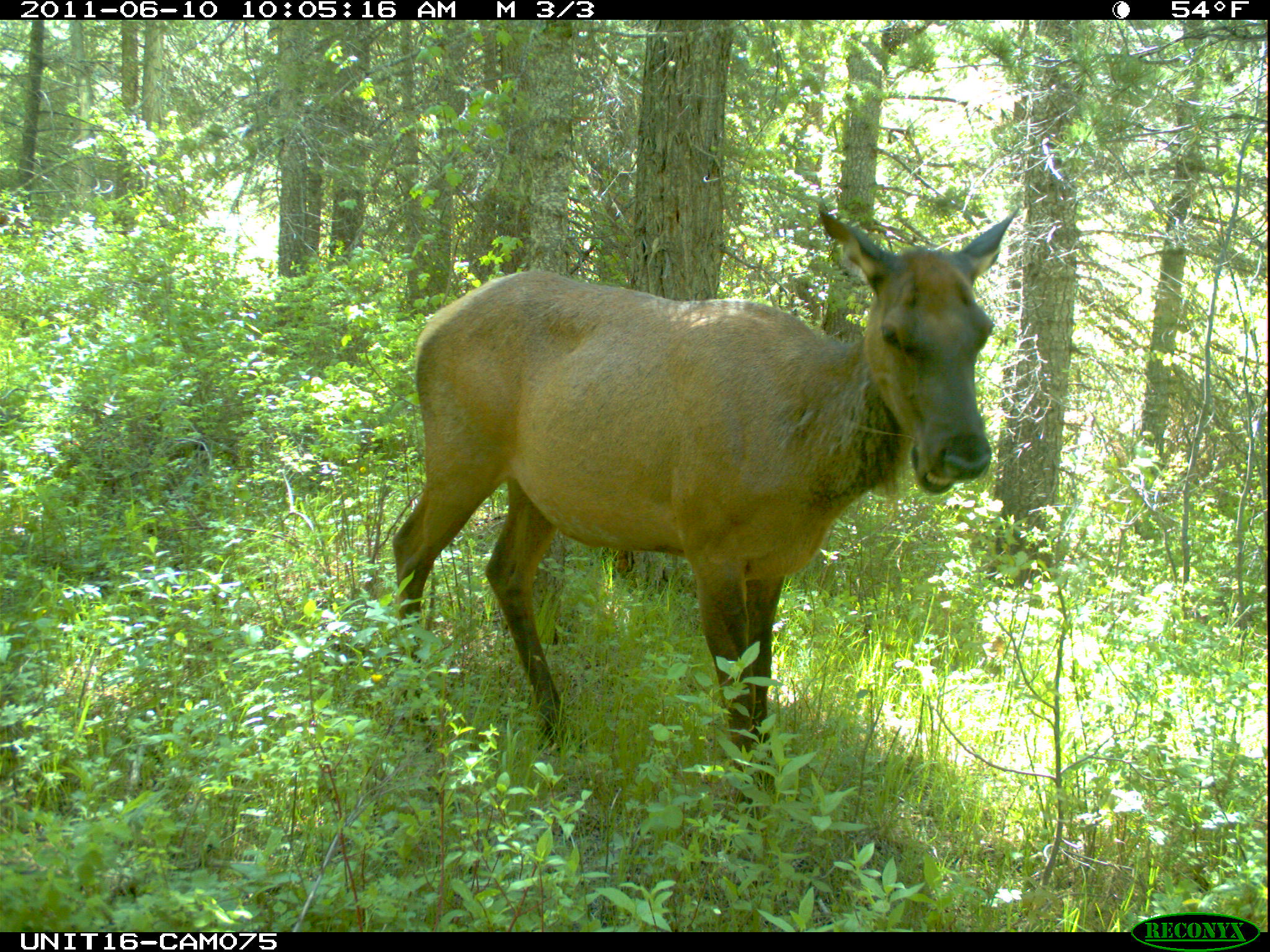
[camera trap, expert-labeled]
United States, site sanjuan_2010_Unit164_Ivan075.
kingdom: Animalia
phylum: Chordata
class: Mammalia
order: Artiodactyla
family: Cervidae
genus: Cervus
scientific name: Cervus elaphus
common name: red deer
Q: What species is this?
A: Cervus elaphus (red deer).